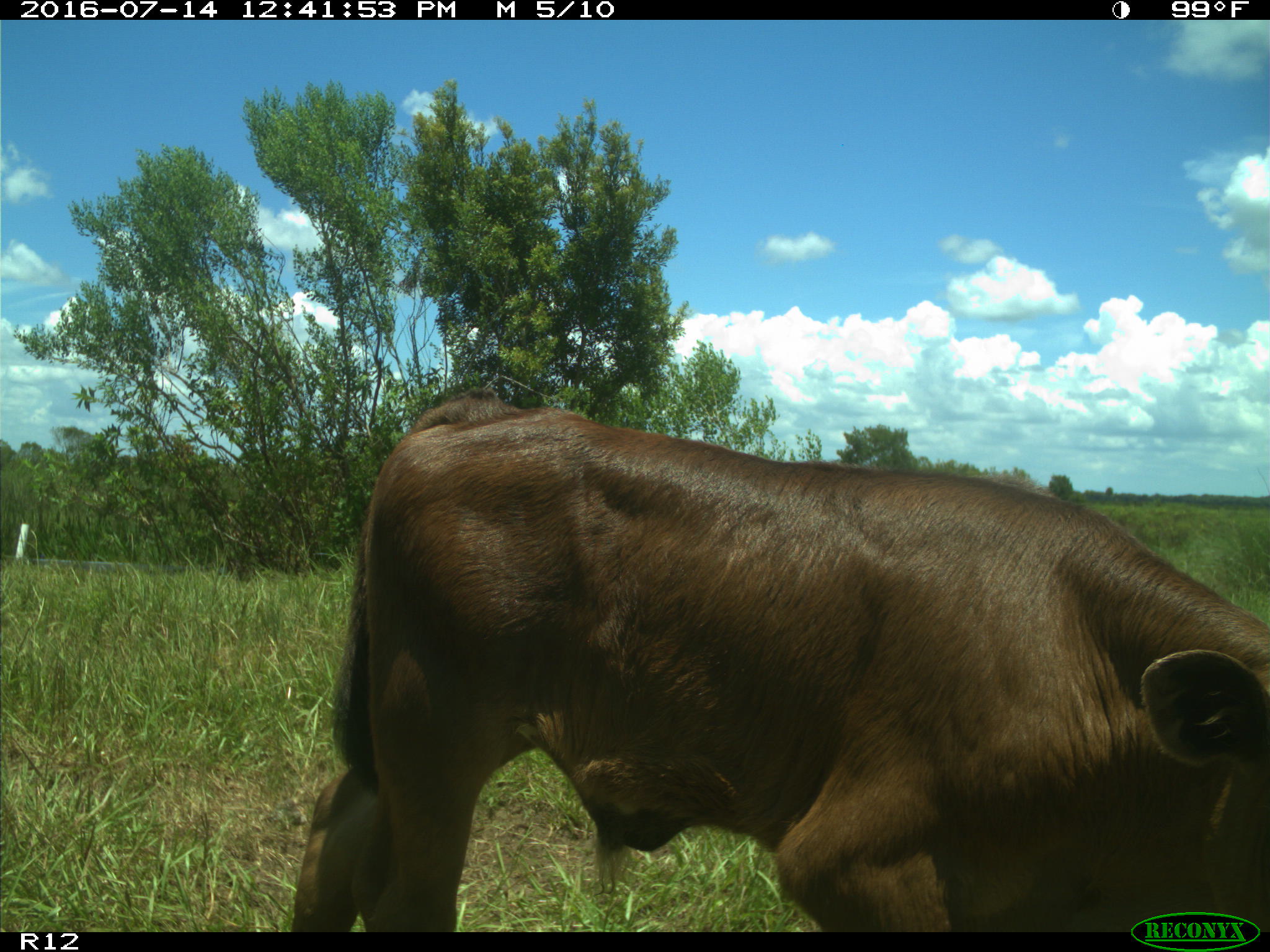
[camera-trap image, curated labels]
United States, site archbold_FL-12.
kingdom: Animalia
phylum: Chordata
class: Mammalia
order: Artiodactyla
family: Bovidae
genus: Bos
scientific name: Bos taurus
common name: domestic cow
Bos taurus (domestic cow).